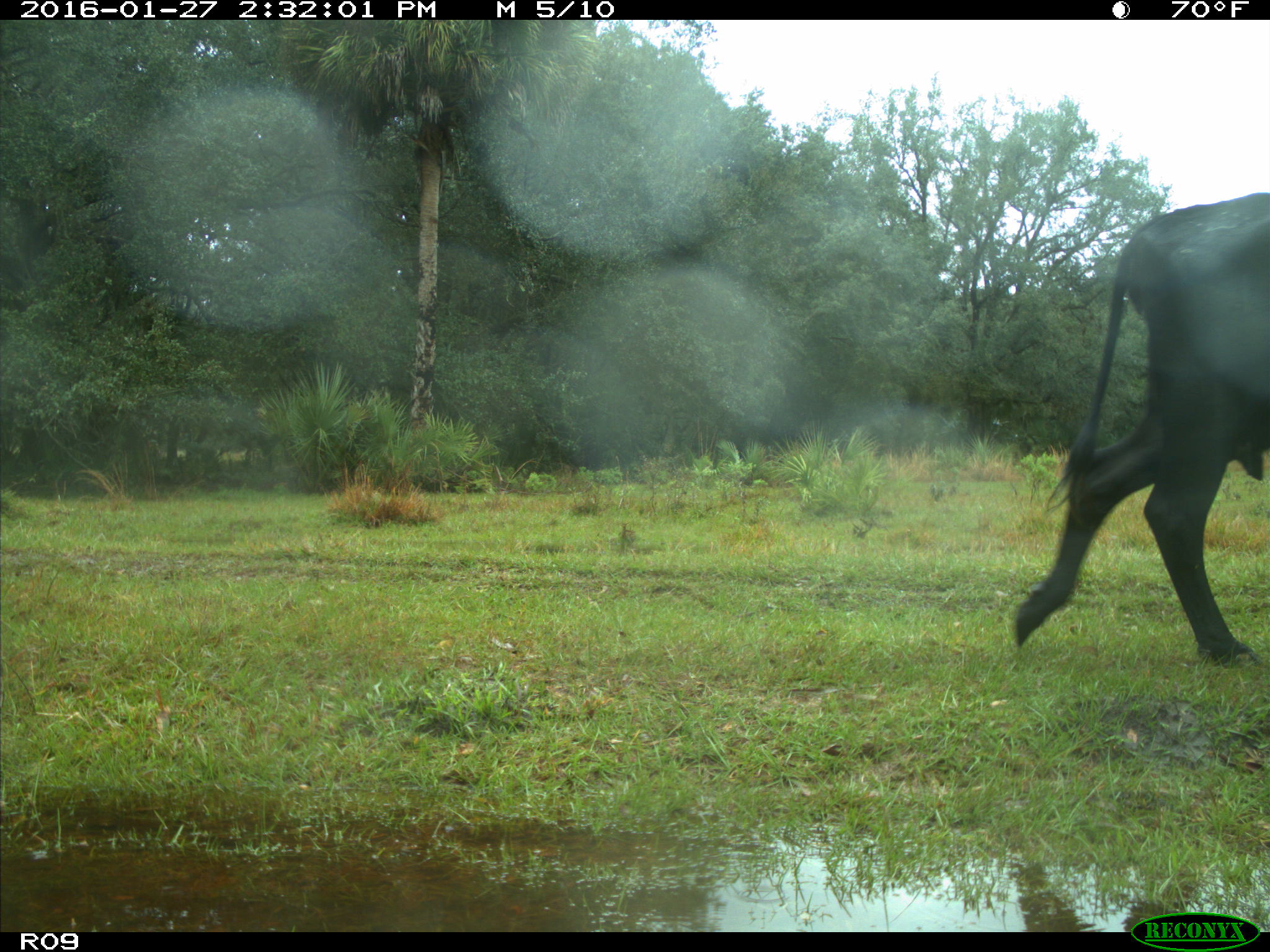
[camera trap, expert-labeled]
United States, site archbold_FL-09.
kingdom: Animalia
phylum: Chordata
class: Mammalia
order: Artiodactyla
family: Bovidae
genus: Bos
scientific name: Bos taurus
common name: domestic cow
Bos taurus (domestic cow).